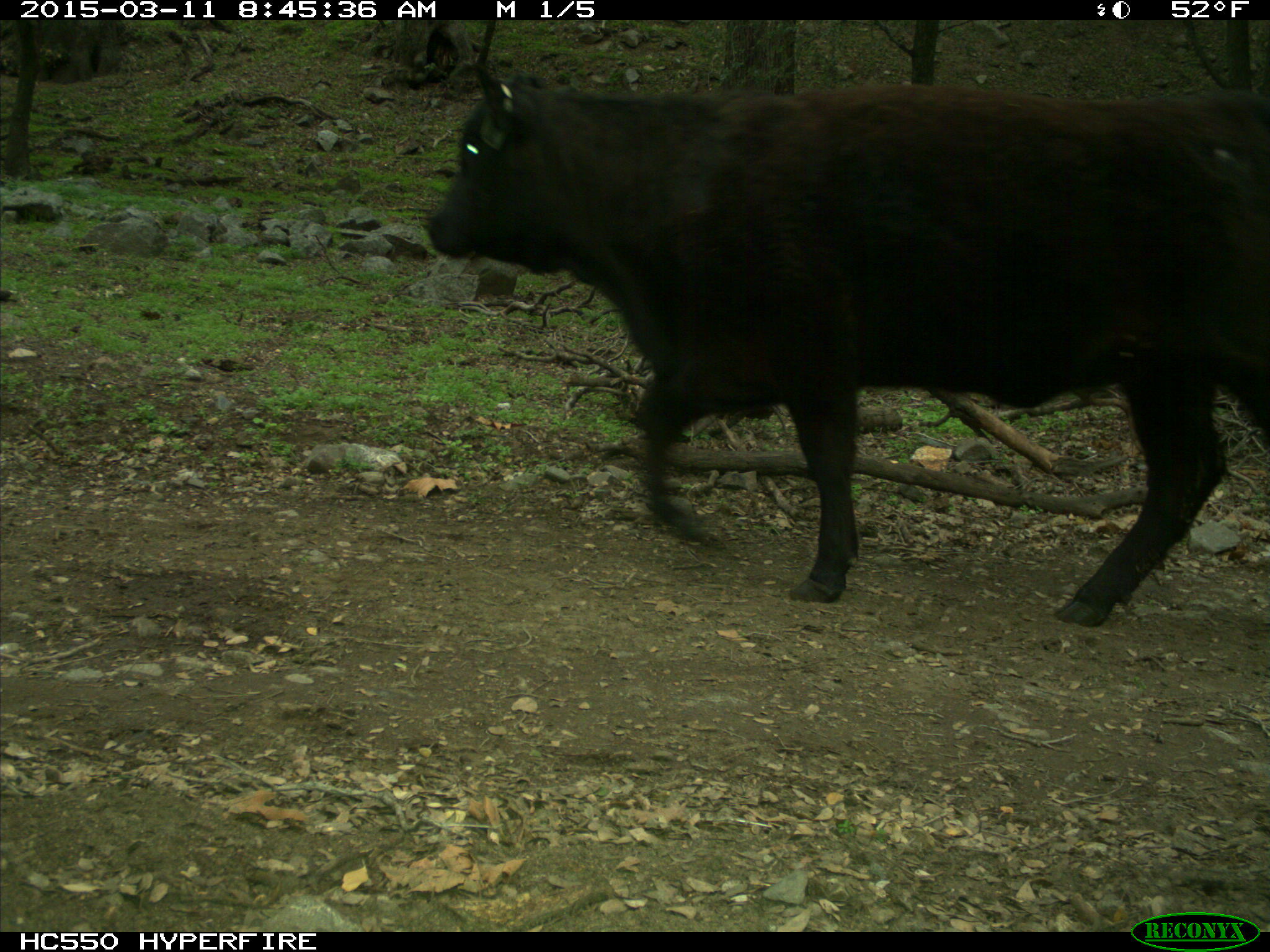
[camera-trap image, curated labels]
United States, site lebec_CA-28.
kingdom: Animalia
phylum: Chordata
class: Mammalia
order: Artiodactyla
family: Bovidae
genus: Bos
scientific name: Bos taurus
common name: domestic cow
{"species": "Bos taurus (domestic cow)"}